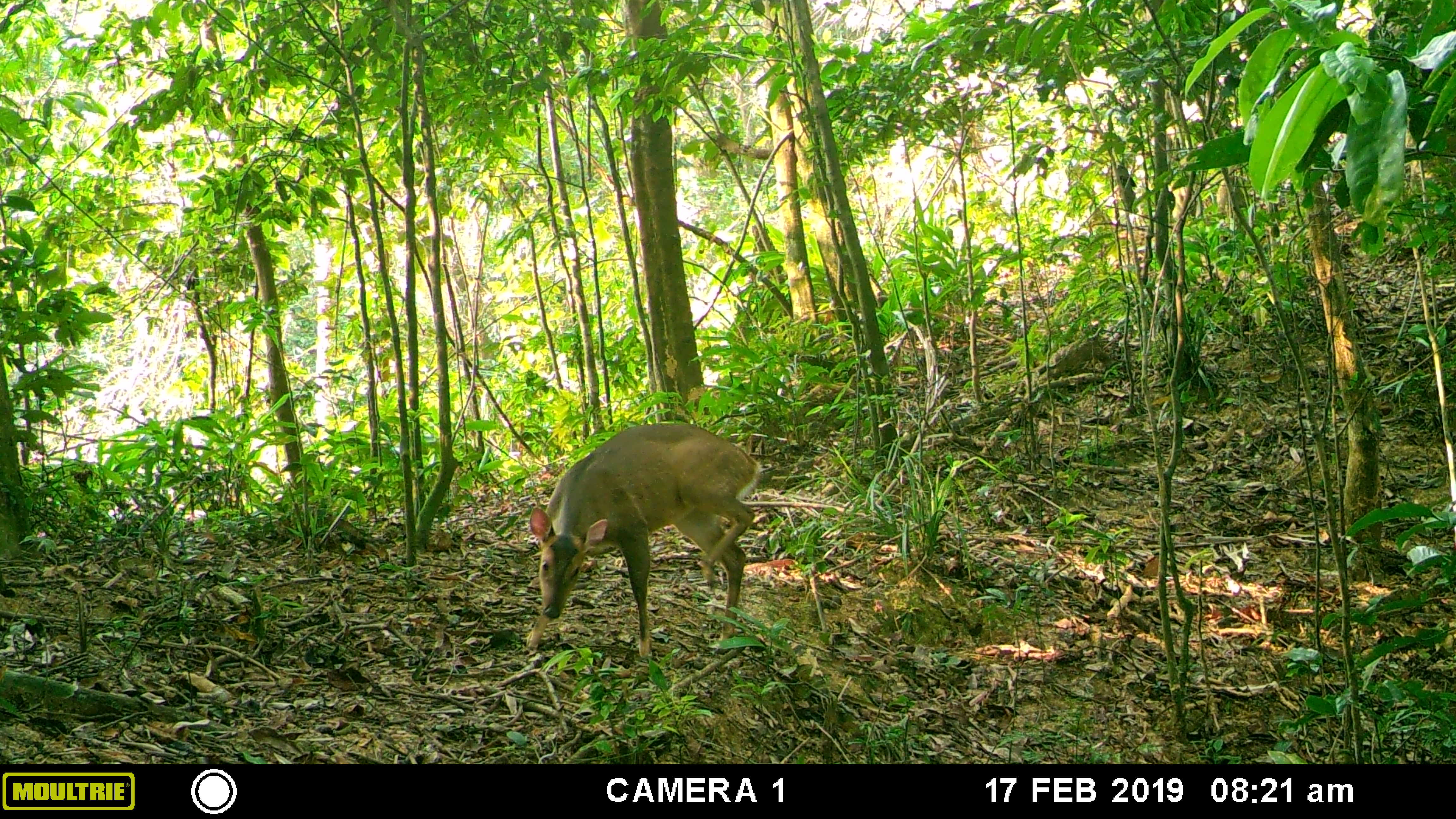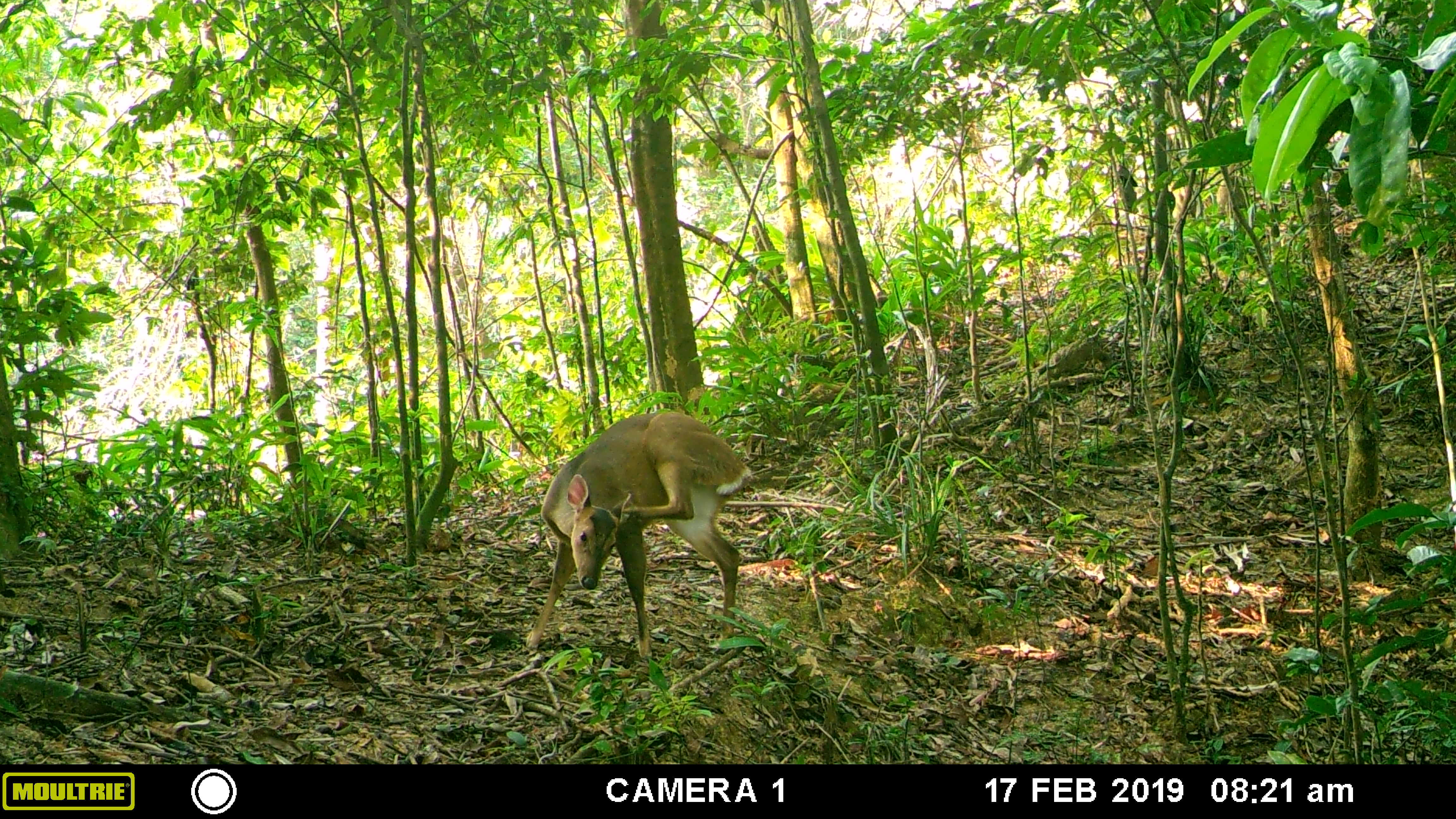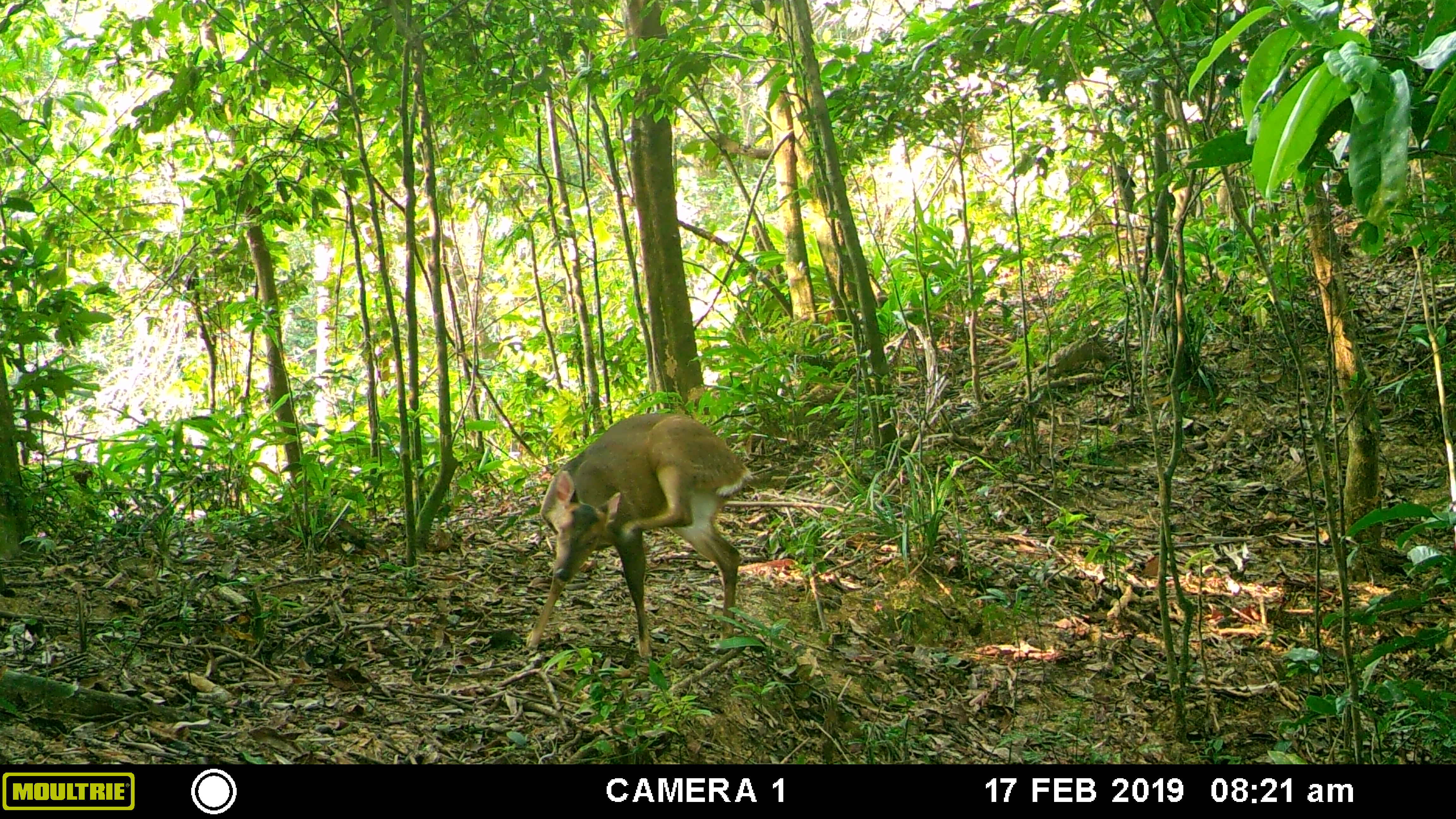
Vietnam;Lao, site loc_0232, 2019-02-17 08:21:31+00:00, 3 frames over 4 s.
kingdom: Animalia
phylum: Chordata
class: Mammalia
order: Artiodactyla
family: Cervidae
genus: Muntiacus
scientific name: Muntiacus vuquangensis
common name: large-antlered muntjac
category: large antlered muntjac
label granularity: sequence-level